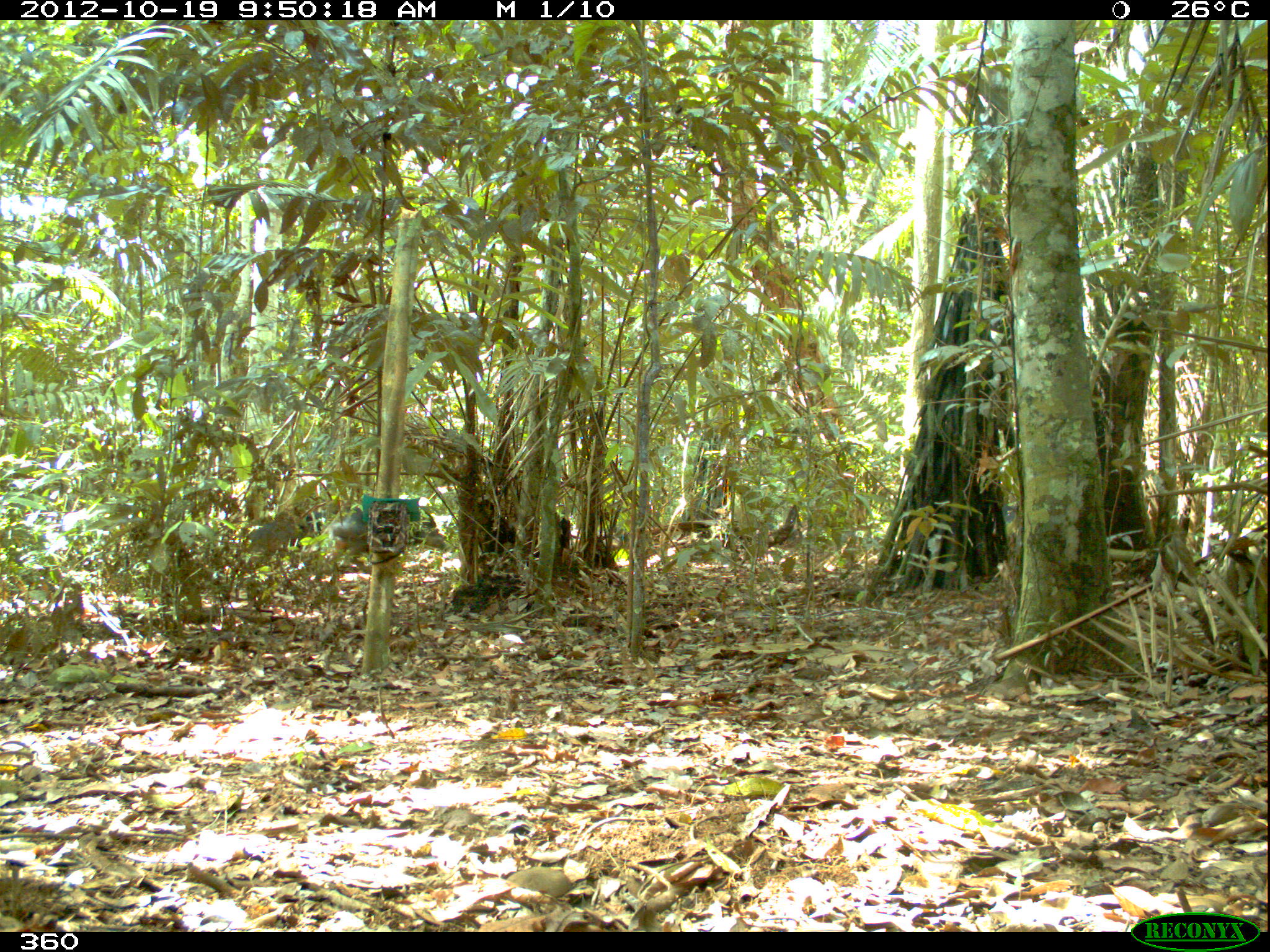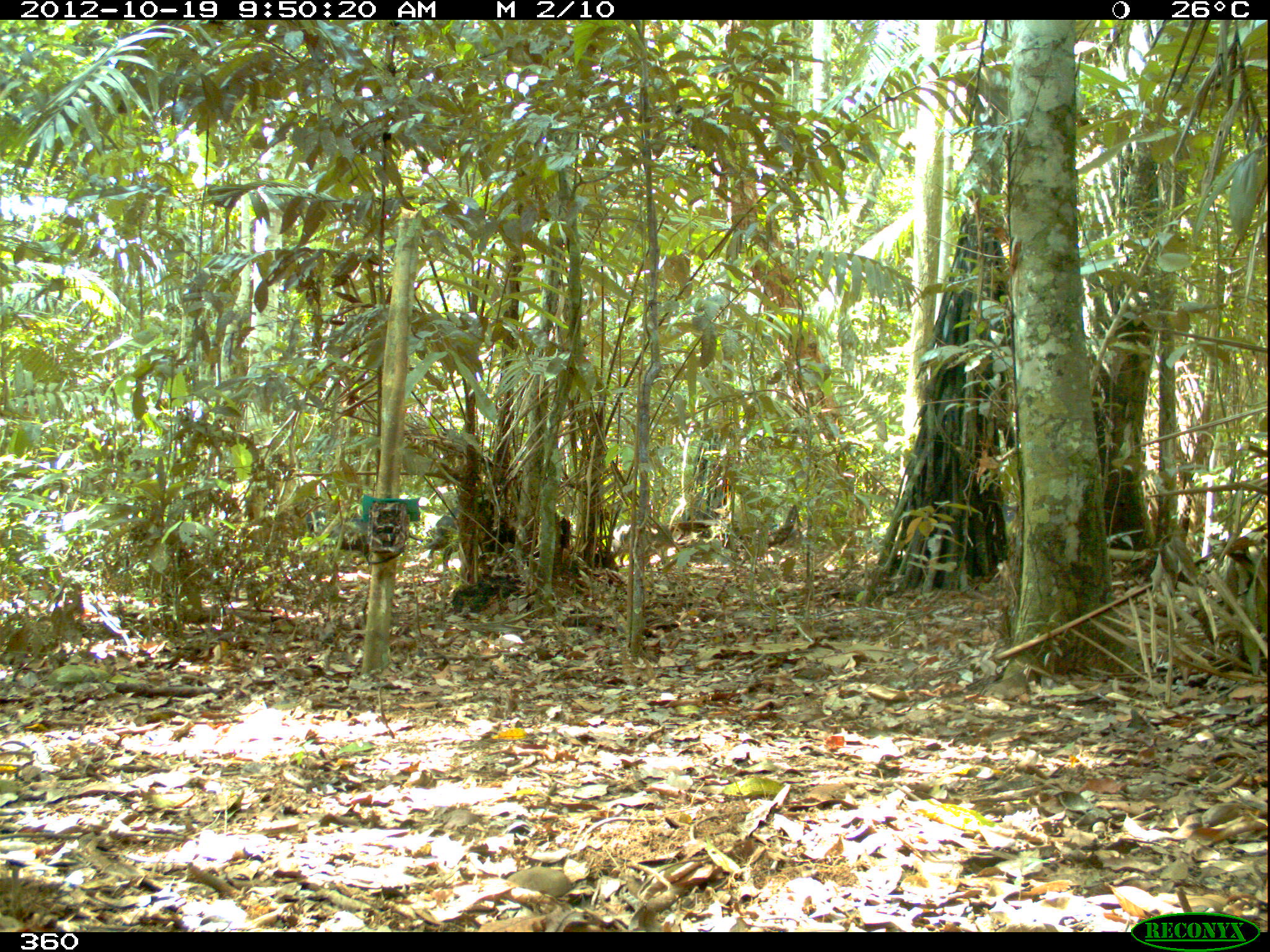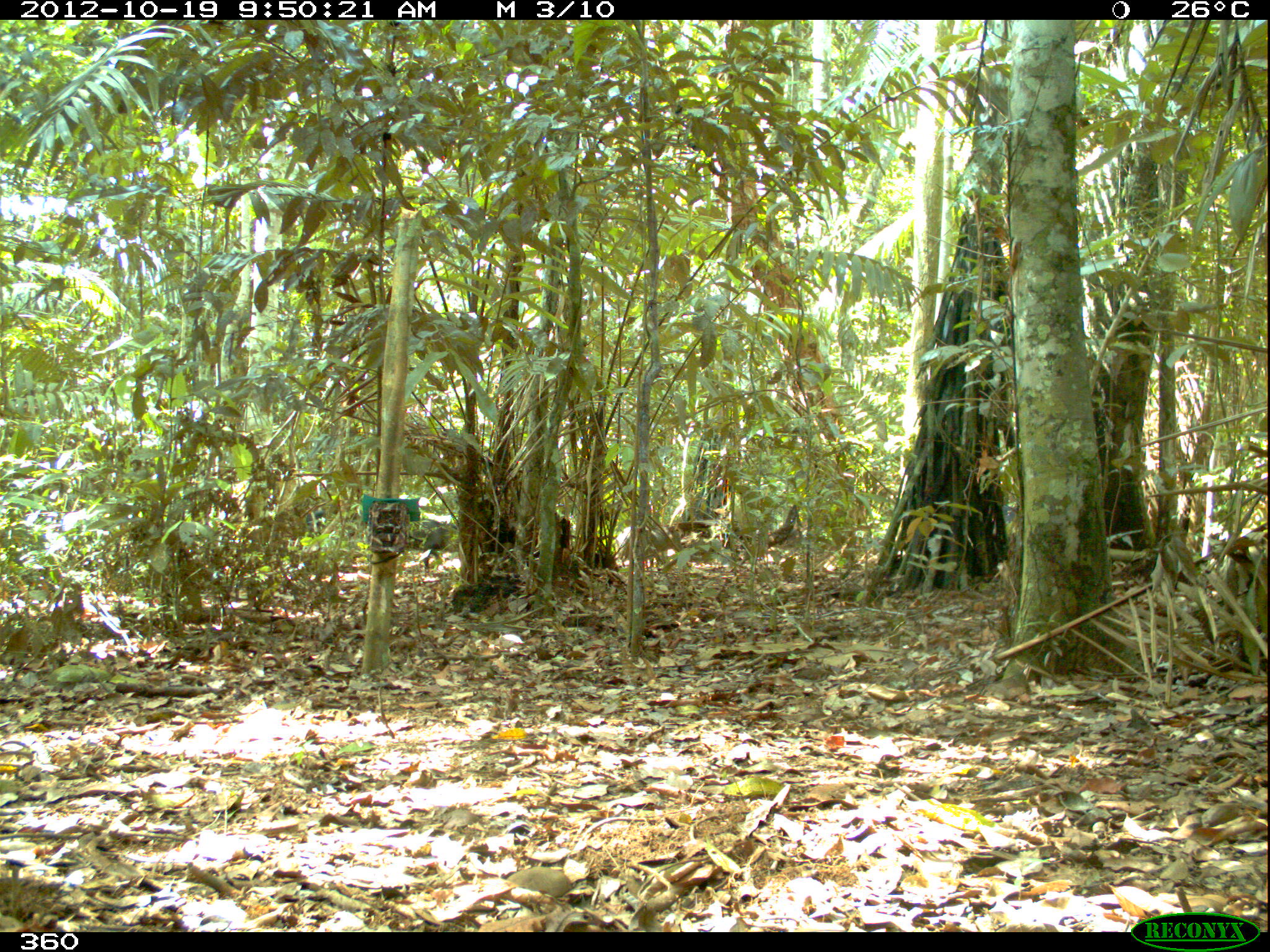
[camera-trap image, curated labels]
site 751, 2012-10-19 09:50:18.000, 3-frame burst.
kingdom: Animalia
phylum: Chordata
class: Mammalia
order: Artiodactyla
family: Tayassuidae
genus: Tayassu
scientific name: Tayassu pecari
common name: white-lipped peccary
Tayassu pecari (white-lipped peccary).